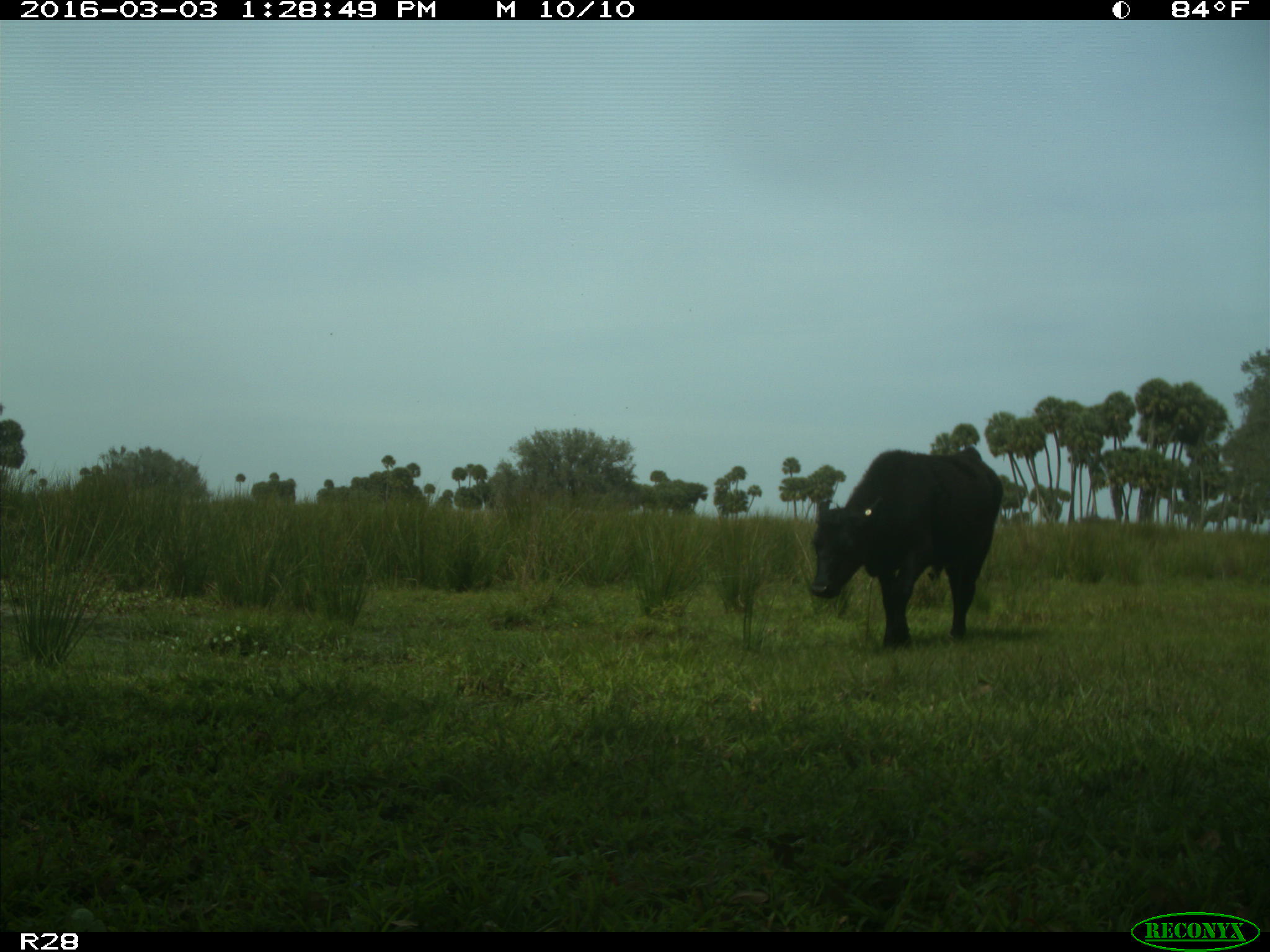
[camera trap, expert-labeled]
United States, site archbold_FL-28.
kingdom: Animalia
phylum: Chordata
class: Mammalia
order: Artiodactyla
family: Bovidae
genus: Bos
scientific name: Bos taurus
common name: domestic cow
Bos taurus (domestic cow).